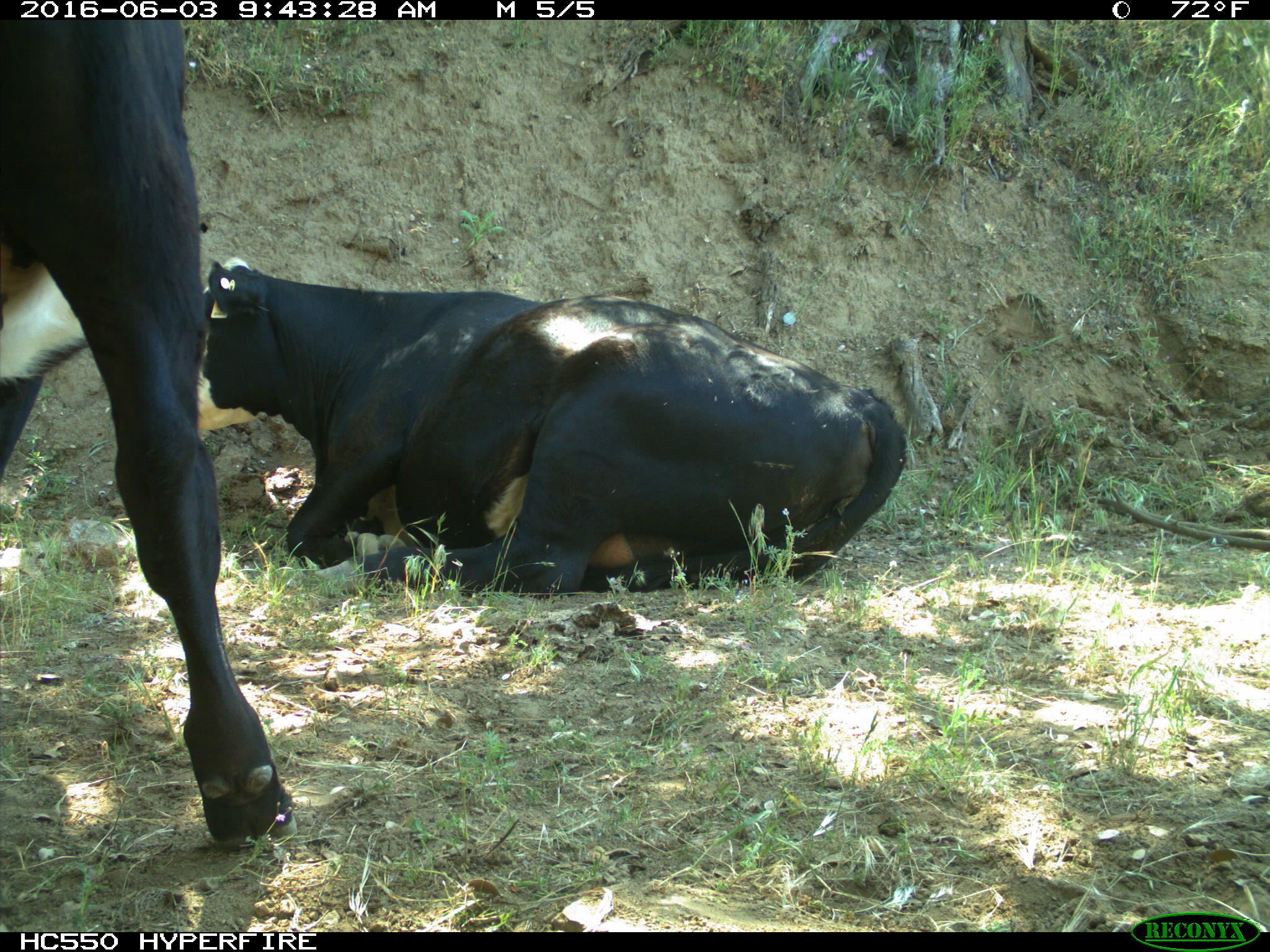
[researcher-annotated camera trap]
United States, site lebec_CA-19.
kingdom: Animalia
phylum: Chordata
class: Mammalia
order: Artiodactyla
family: Bovidae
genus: Bos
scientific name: Bos taurus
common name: domestic cow